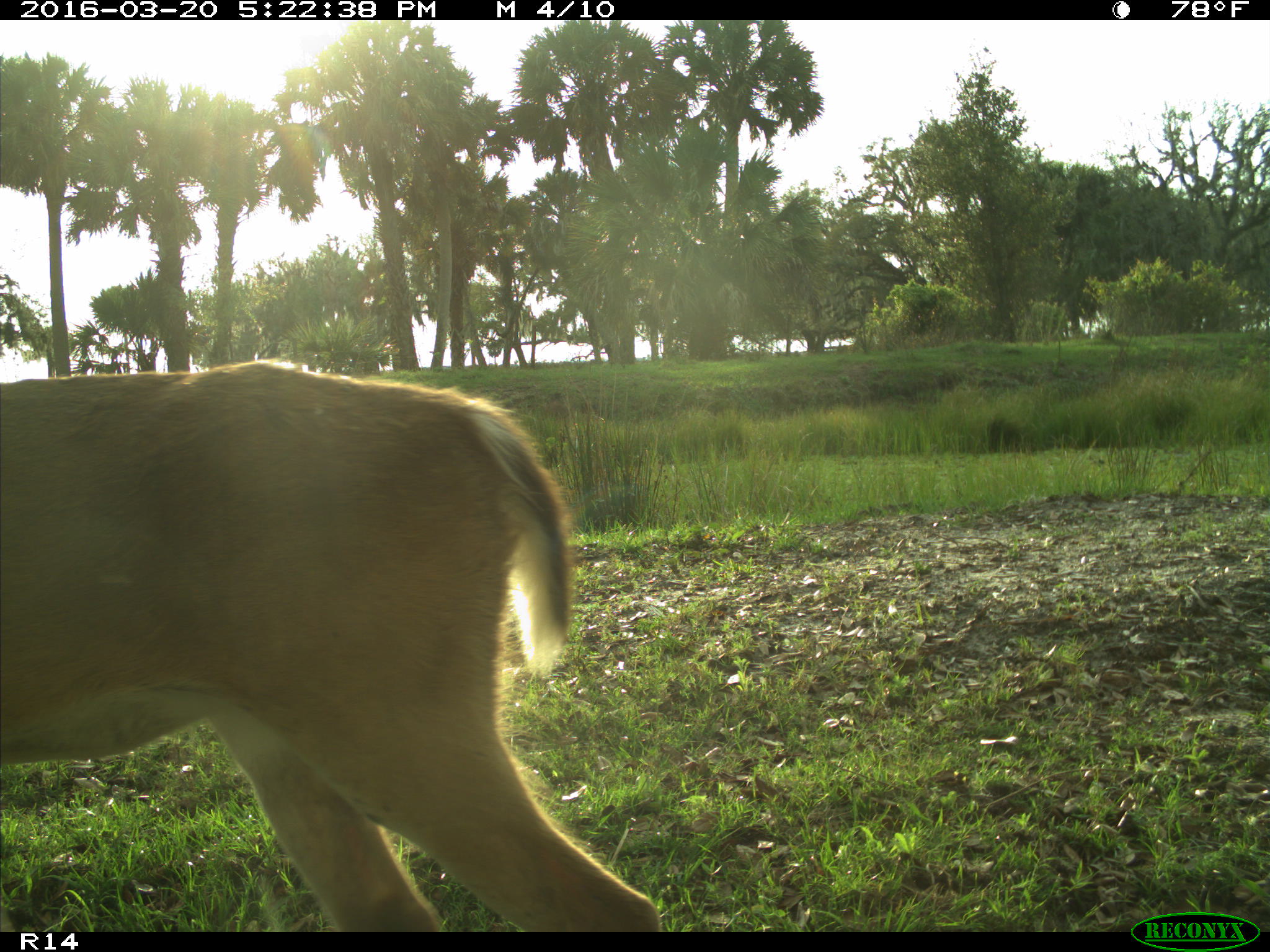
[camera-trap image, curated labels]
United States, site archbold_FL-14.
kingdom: Animalia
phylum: Chordata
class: Mammalia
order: Artiodactyla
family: Cervidae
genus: Odocoileus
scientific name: Odocoileus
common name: deer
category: unidentified deer